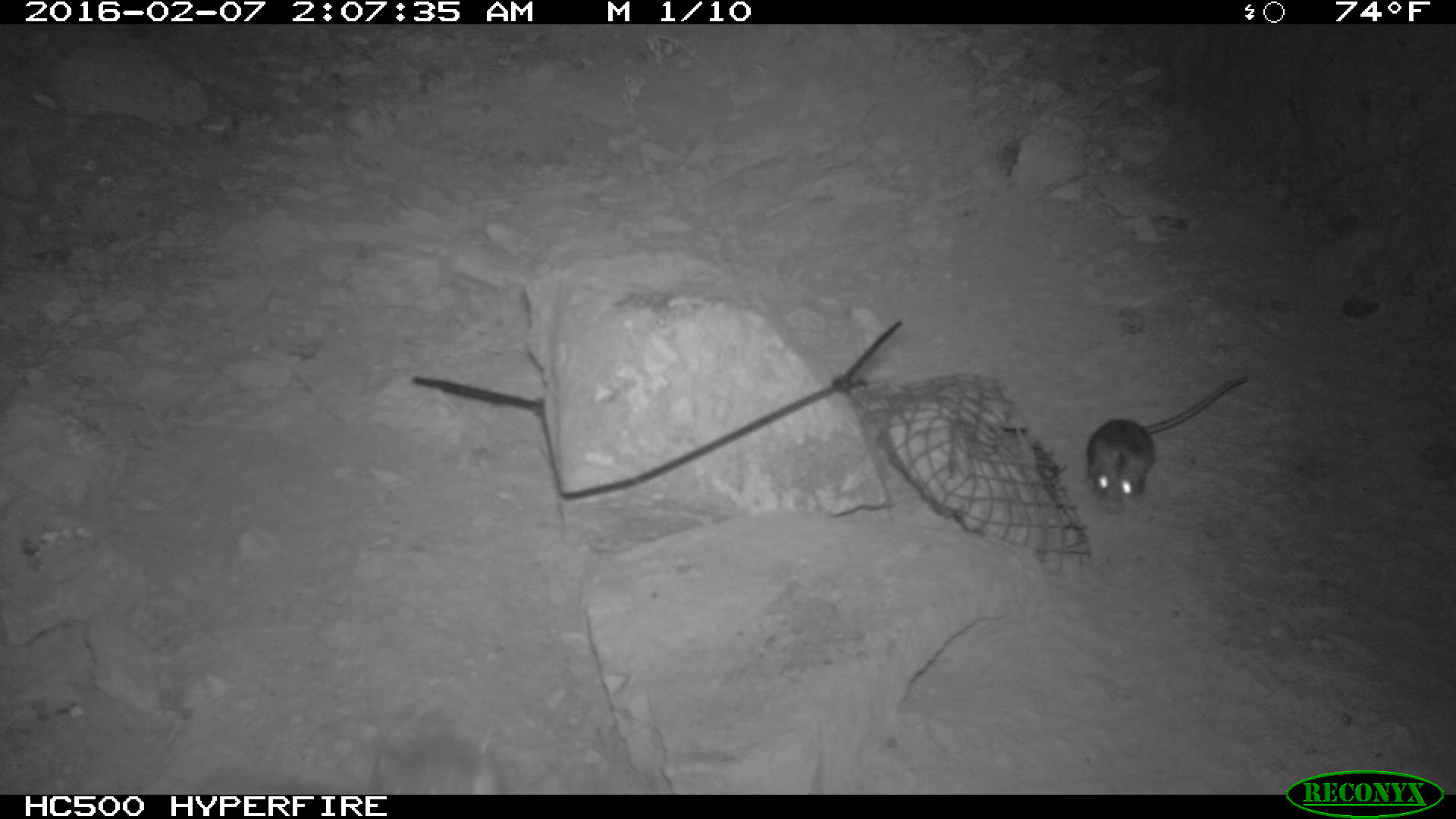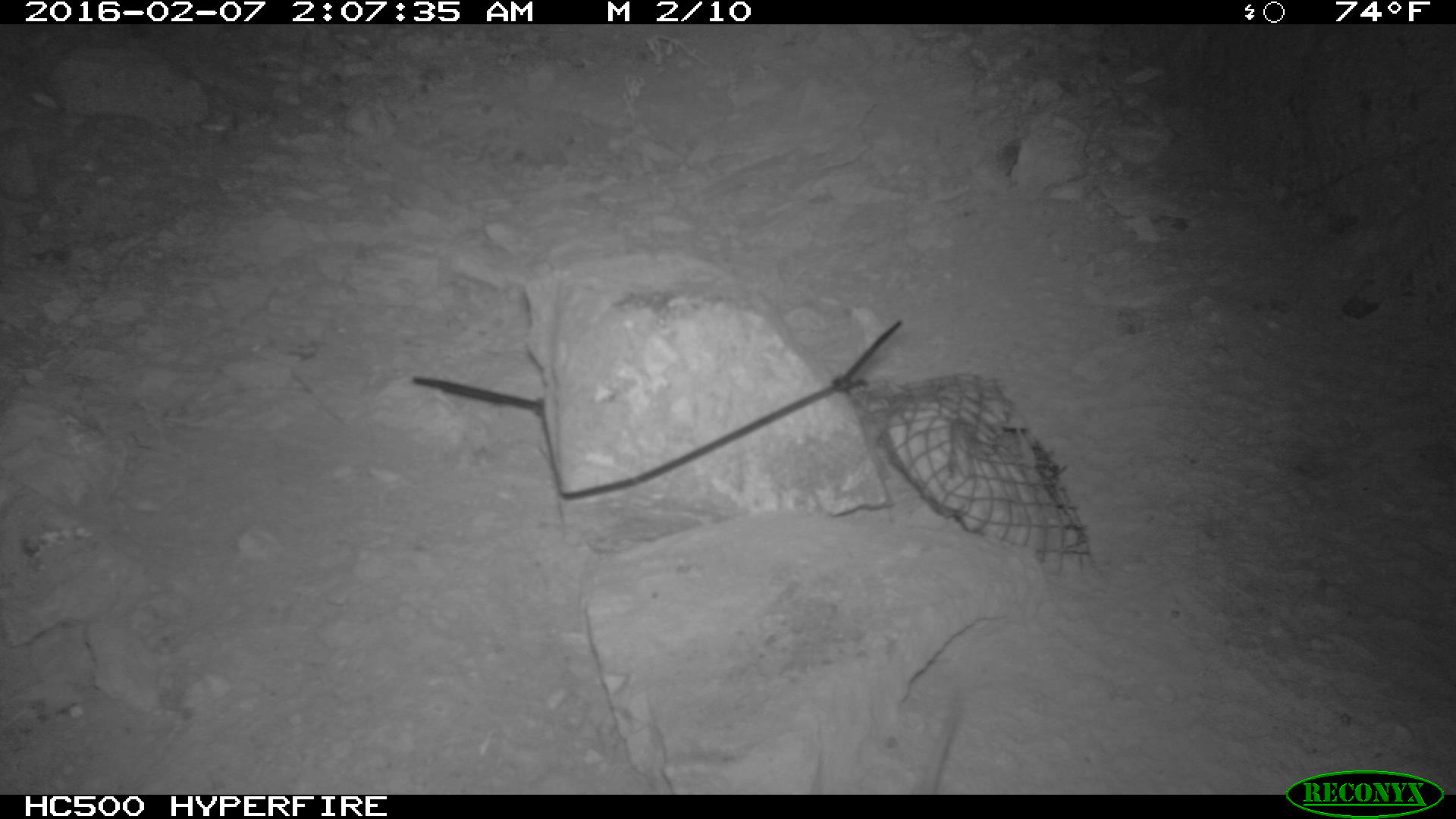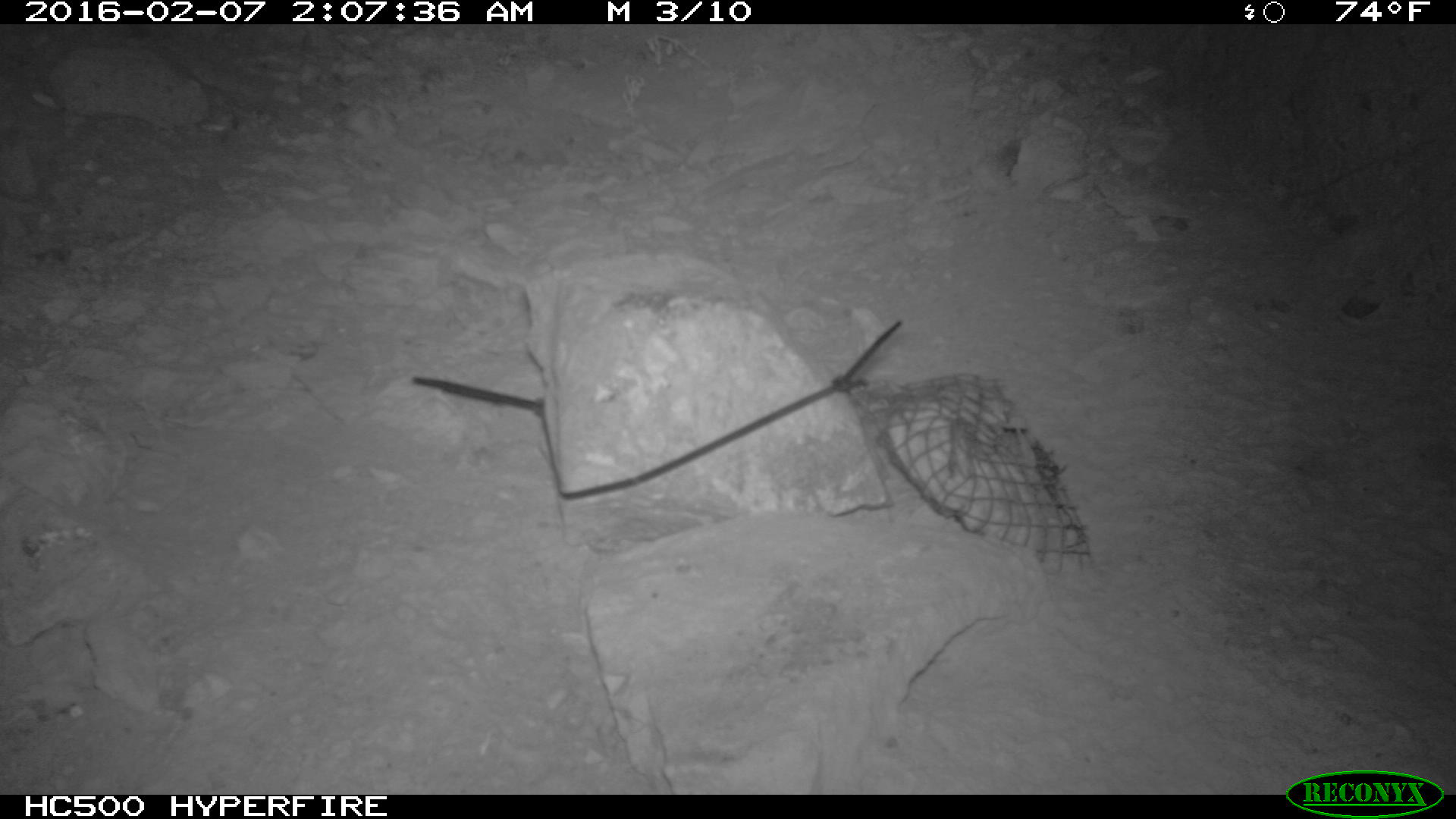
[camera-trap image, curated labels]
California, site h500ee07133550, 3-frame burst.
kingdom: Animalia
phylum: Chordata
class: Mammalia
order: Rodentia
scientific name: Rodentia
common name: rodent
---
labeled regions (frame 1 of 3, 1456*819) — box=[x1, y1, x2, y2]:
rodent: box=[1083, 370, 1247, 510]